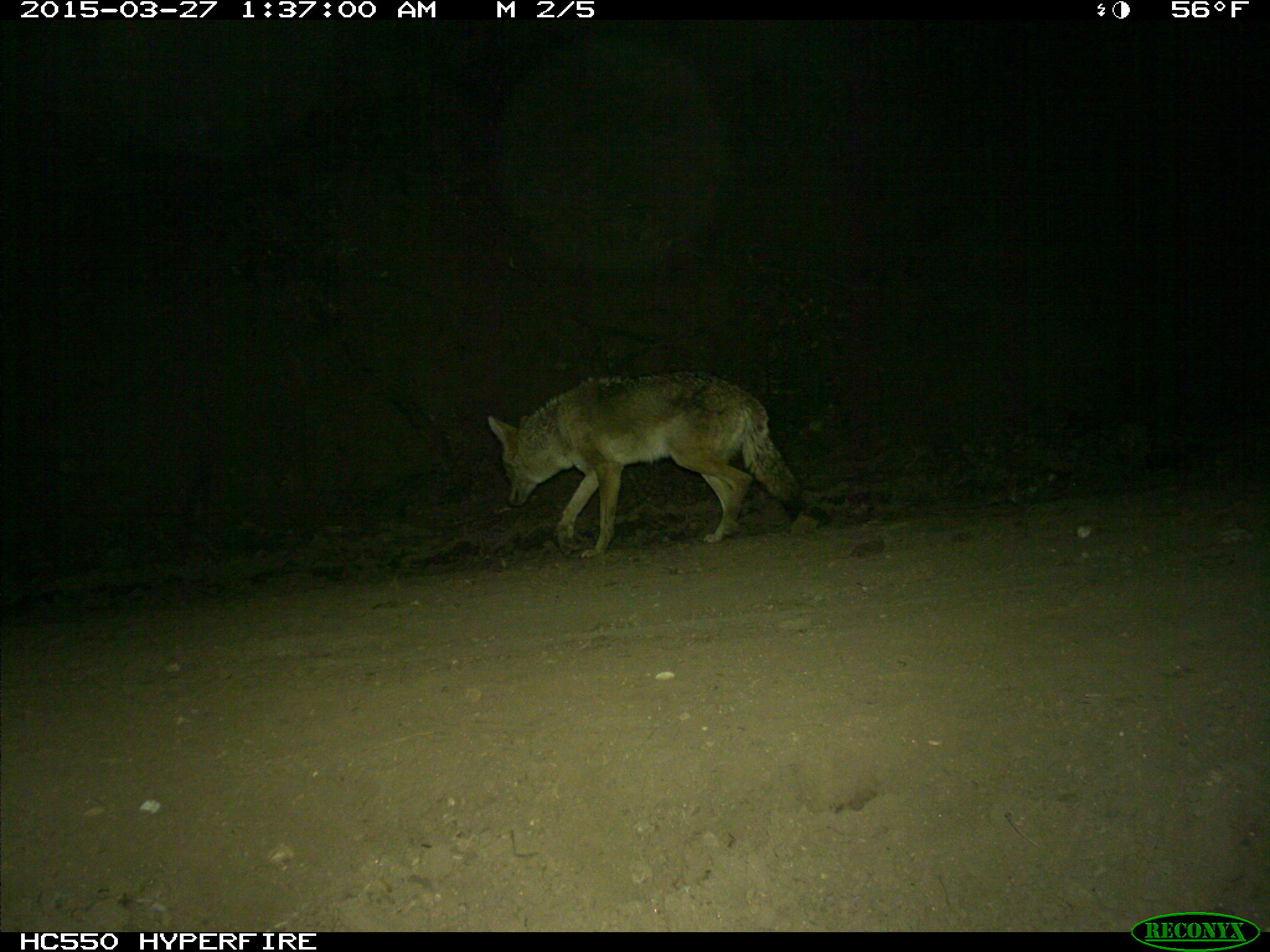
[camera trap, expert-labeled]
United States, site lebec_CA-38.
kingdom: Animalia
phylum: Chordata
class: Mammalia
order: Carnivora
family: Canidae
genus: Canis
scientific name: Canis latrans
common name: coyote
Canis latrans (coyote).